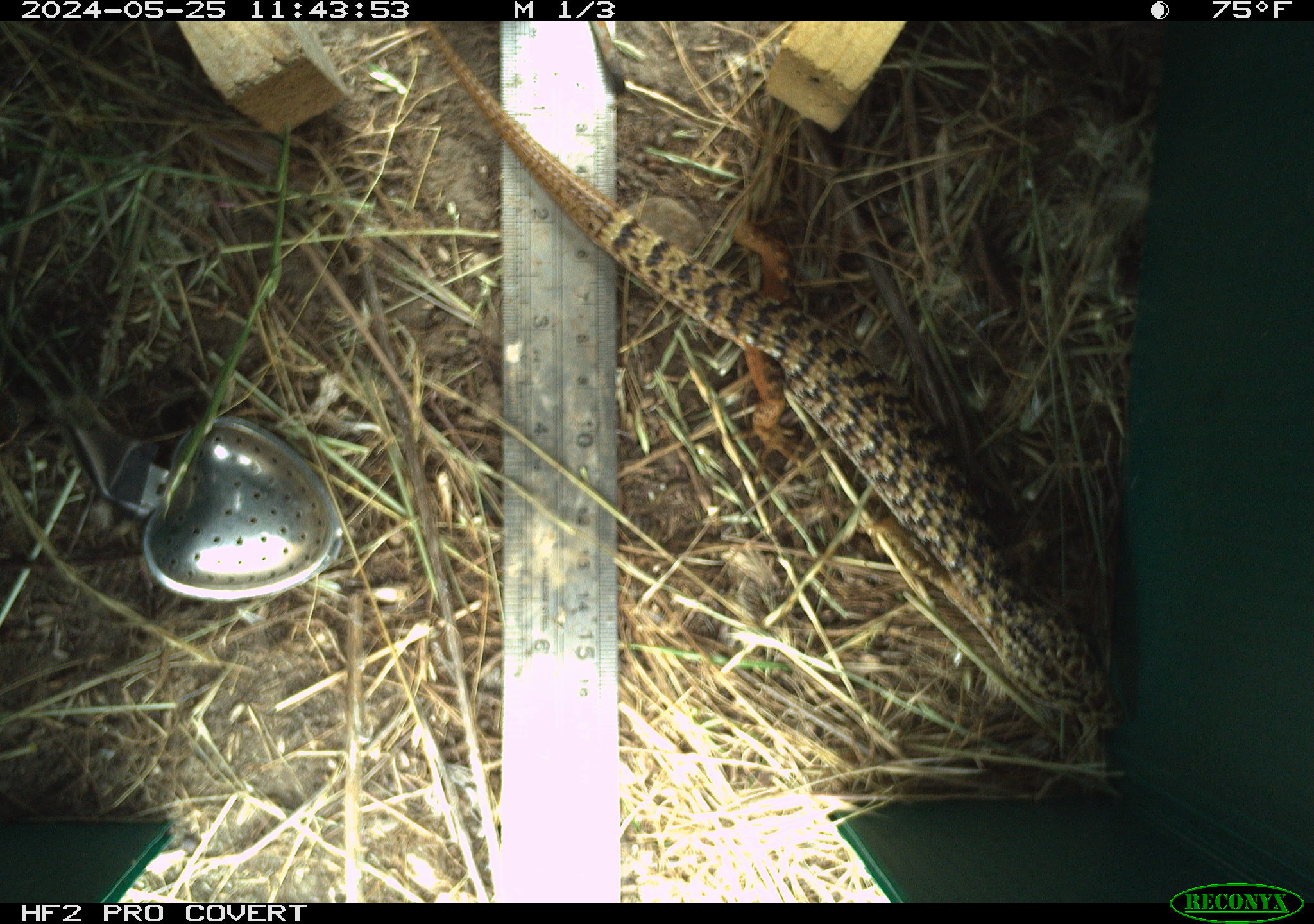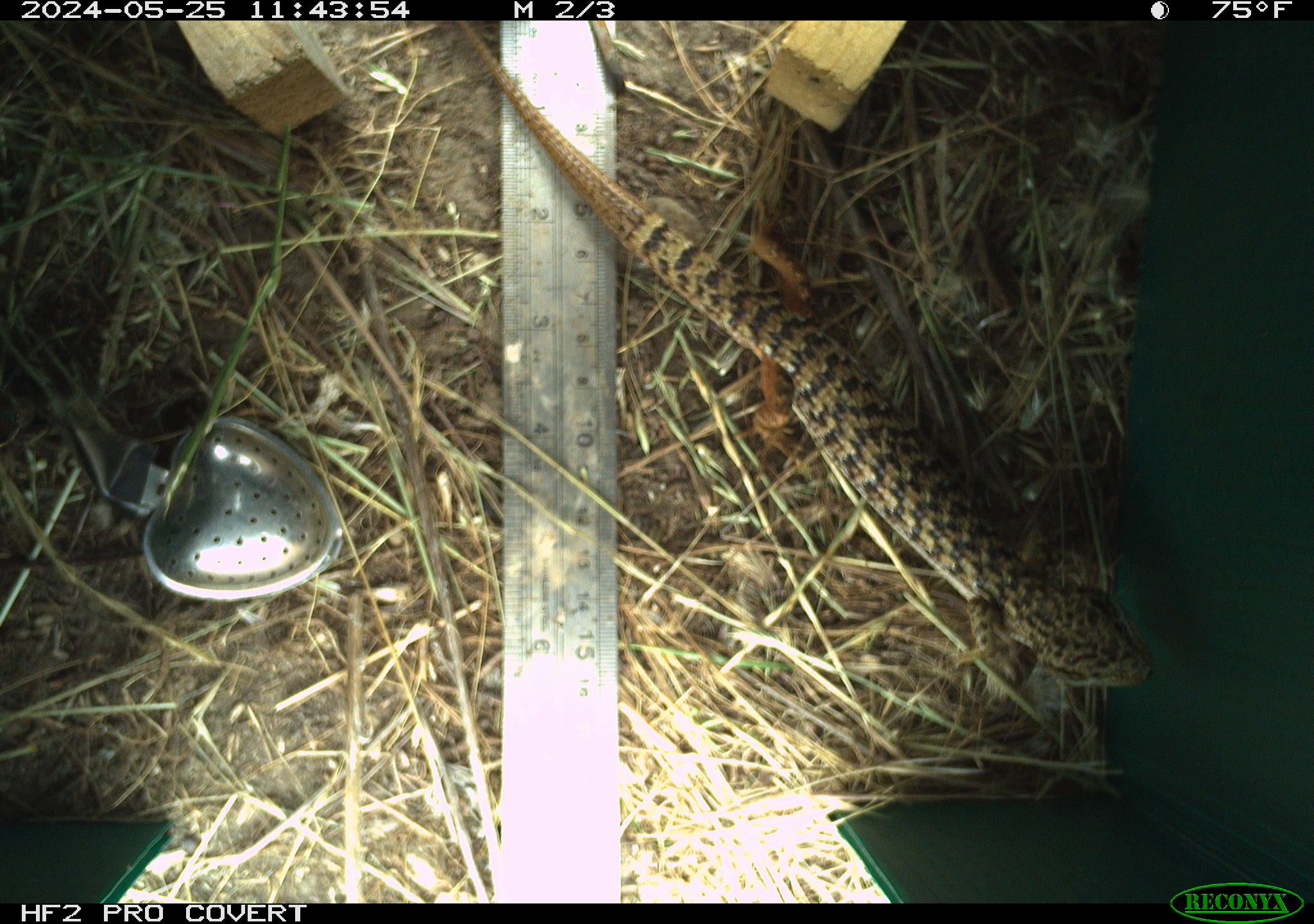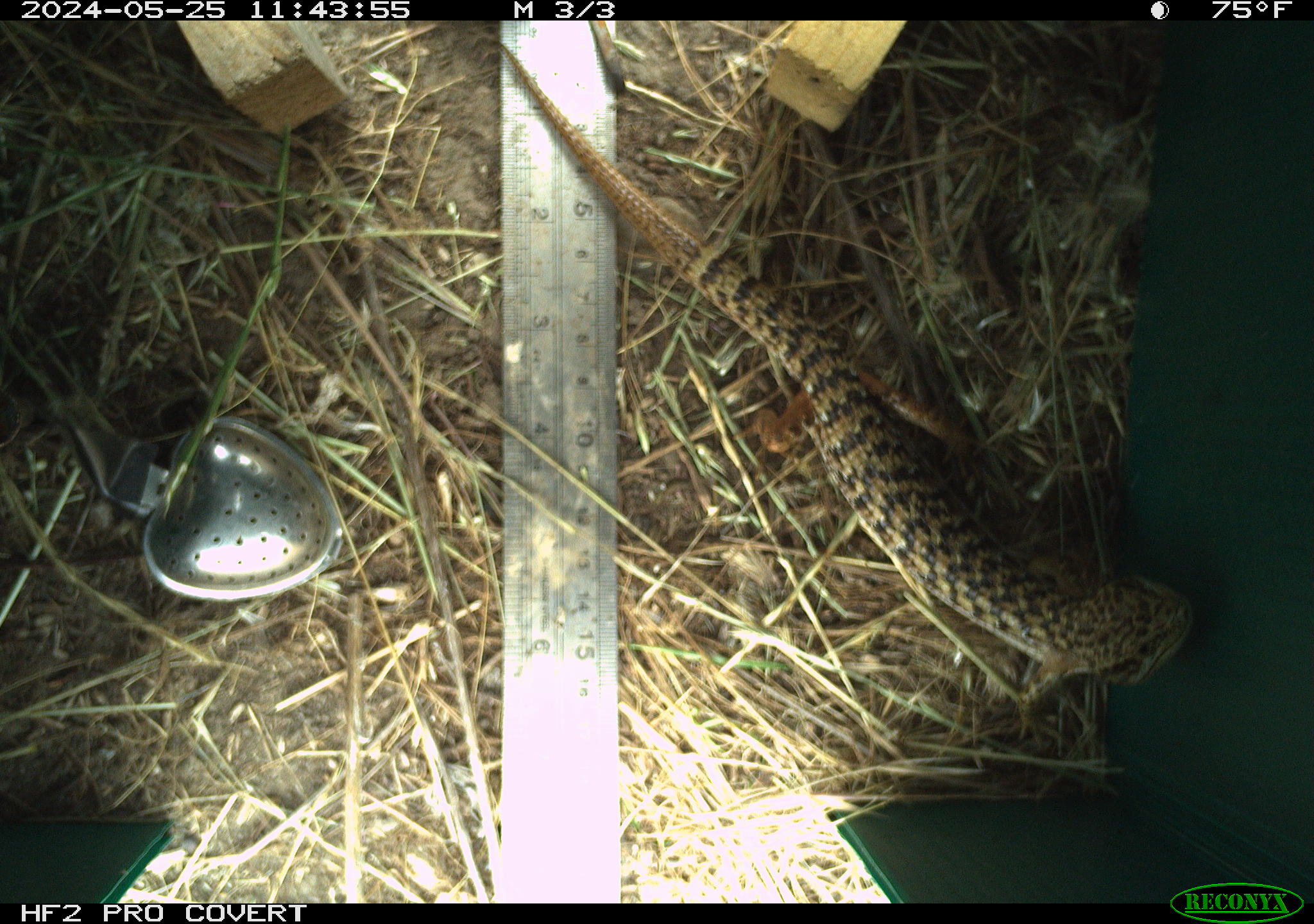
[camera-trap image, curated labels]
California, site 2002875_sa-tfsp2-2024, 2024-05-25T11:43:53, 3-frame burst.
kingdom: Animalia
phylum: Chordata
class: Reptilia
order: Squamata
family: Anguidae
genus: Elgaria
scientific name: Elgaria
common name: alligator lizards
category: elgaria species